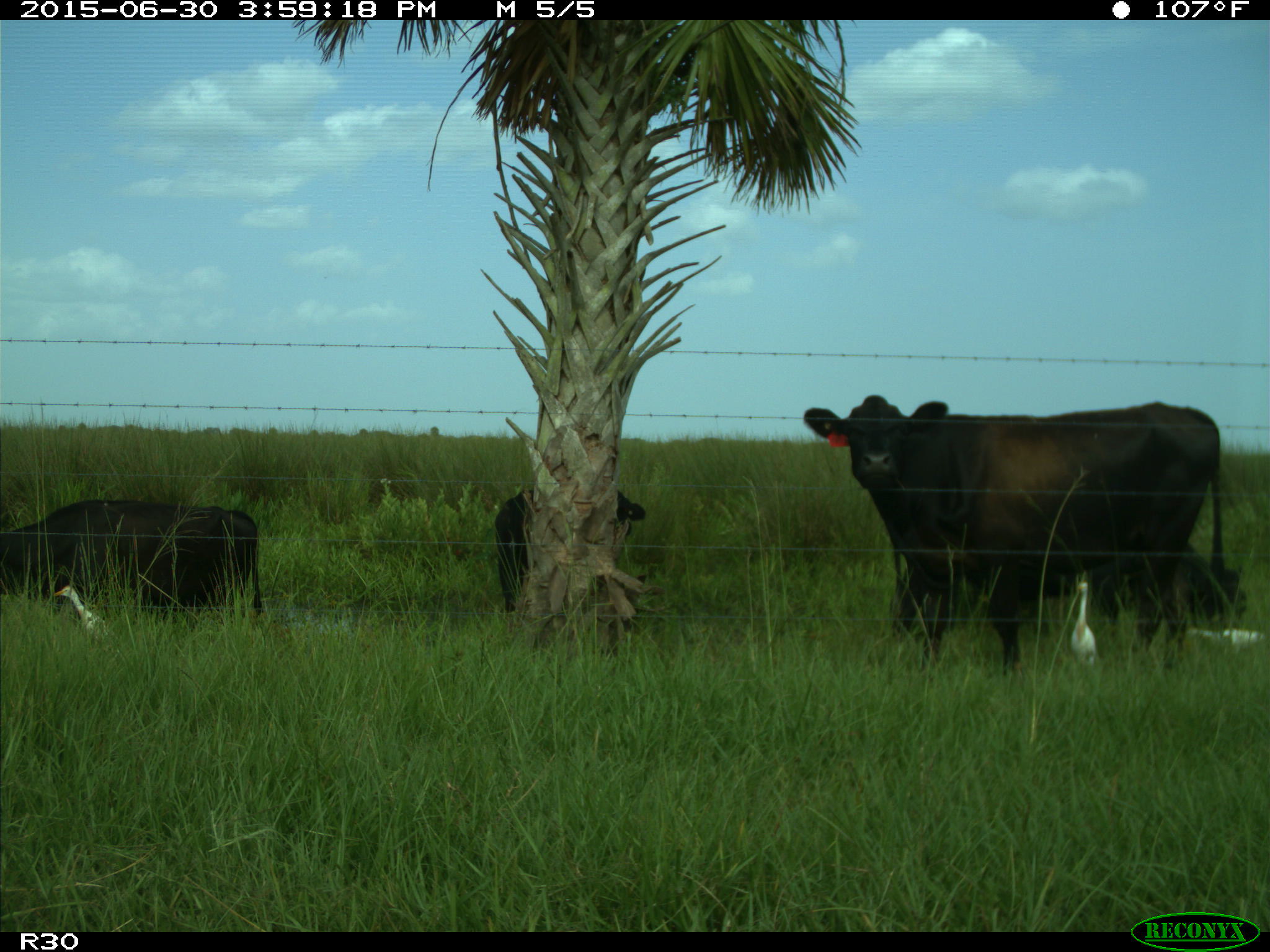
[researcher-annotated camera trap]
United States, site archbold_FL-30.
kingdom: Animalia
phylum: Chordata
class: Mammalia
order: Artiodactyla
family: Bovidae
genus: Bos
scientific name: Bos taurus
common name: domestic cow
Bos taurus (domestic cow).